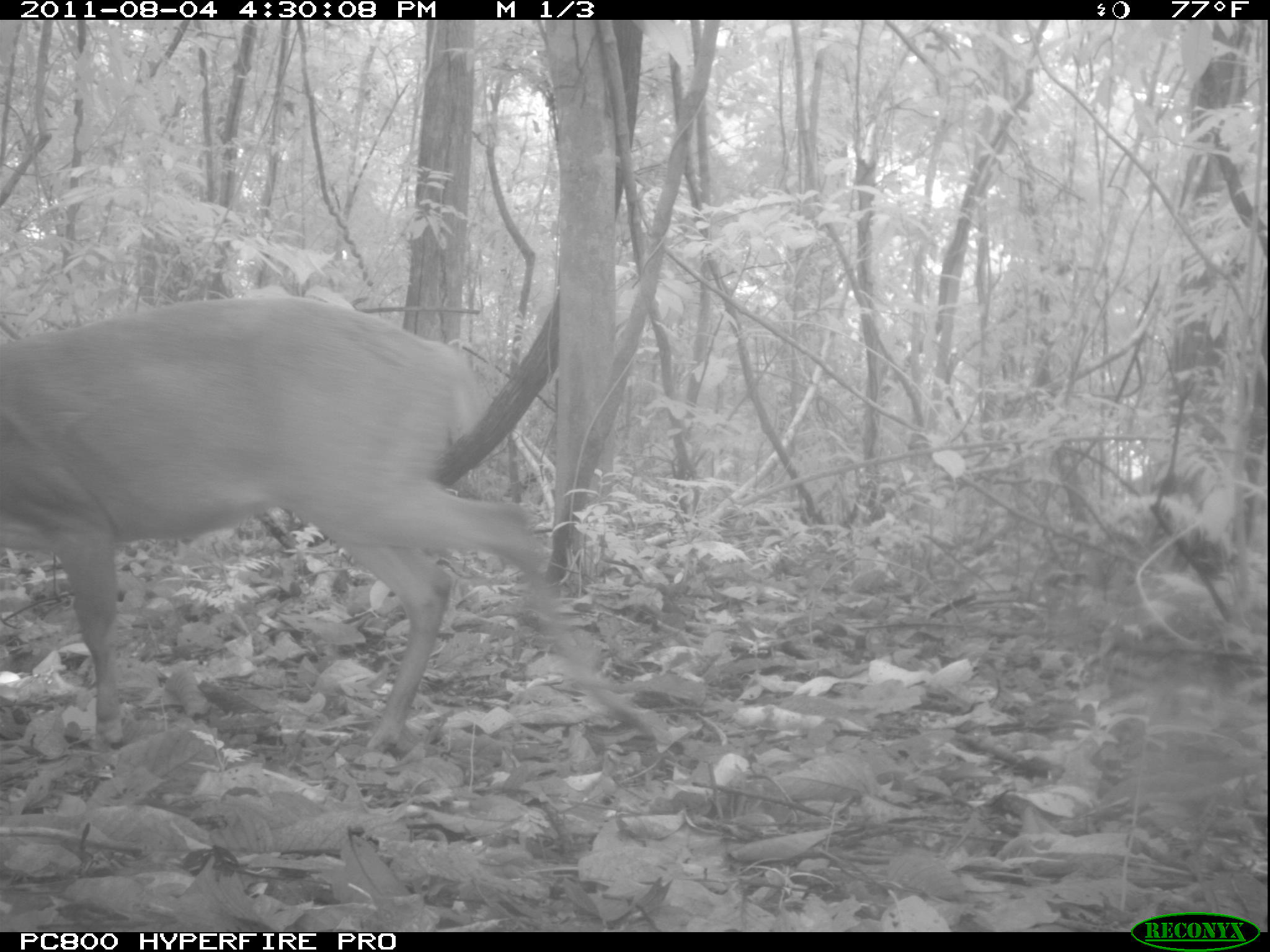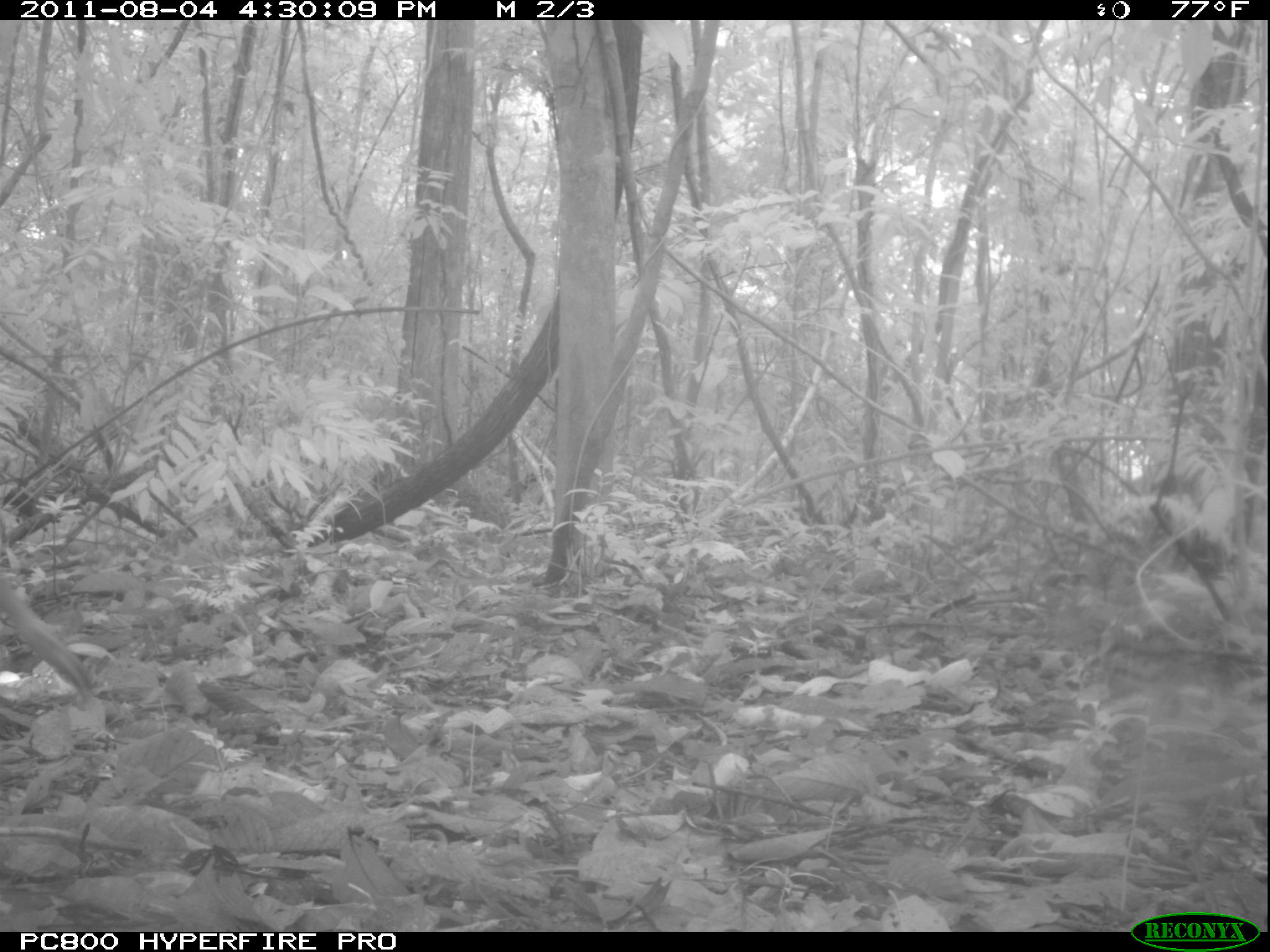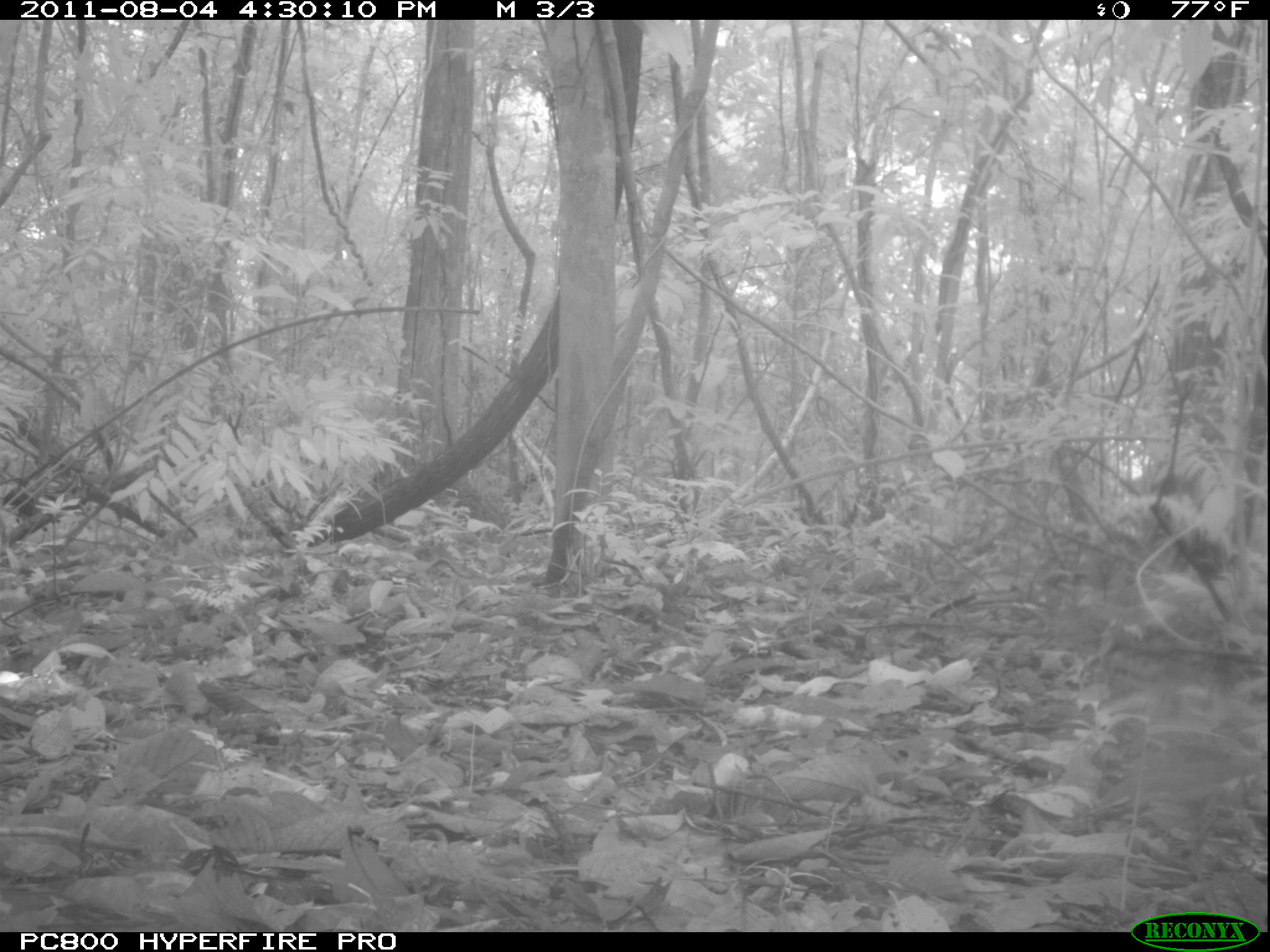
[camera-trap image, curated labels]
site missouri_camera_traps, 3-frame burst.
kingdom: Animalia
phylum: Chordata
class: Mammalia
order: Artiodactyla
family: Cervidae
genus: Mazama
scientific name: Mazama americana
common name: red brocket deer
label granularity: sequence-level